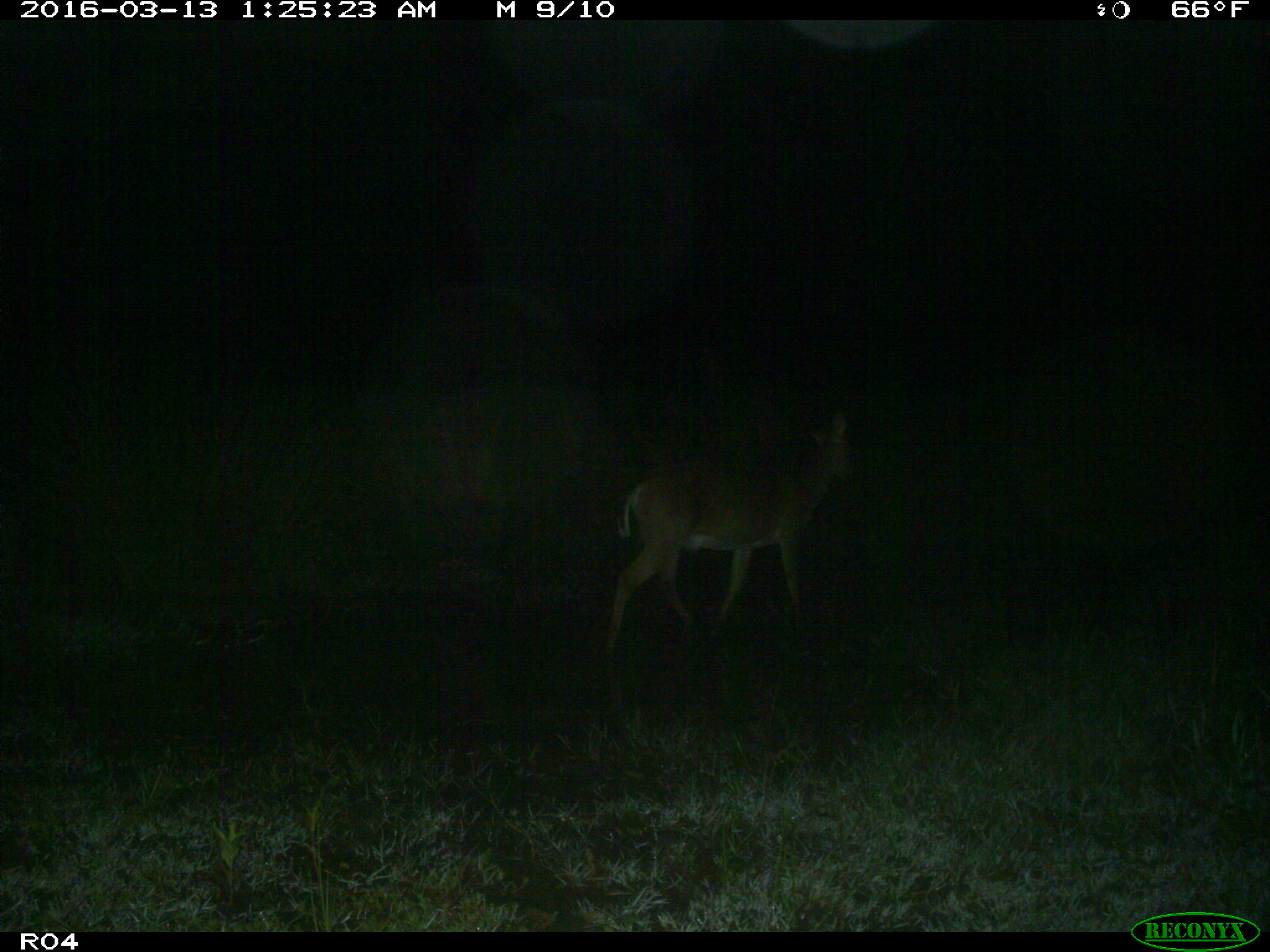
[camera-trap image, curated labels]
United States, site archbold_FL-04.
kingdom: Animalia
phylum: Chordata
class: Mammalia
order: Artiodactyla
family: Cervidae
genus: Odocoileus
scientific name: Odocoileus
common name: deer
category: unidentified deer